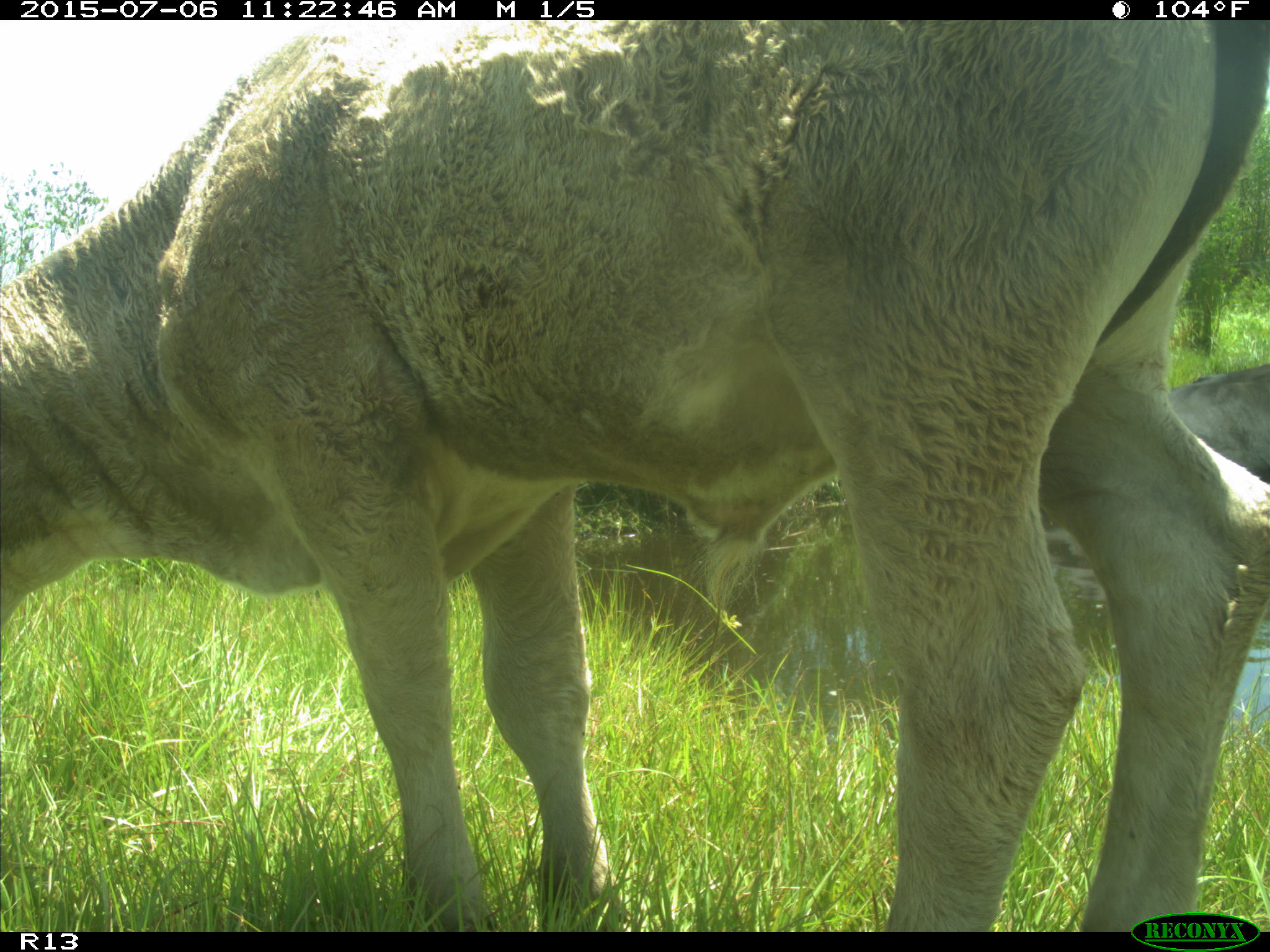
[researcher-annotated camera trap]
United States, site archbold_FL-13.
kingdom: Animalia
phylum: Chordata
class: Mammalia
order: Artiodactyla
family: Bovidae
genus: Bos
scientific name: Bos taurus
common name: domestic cow